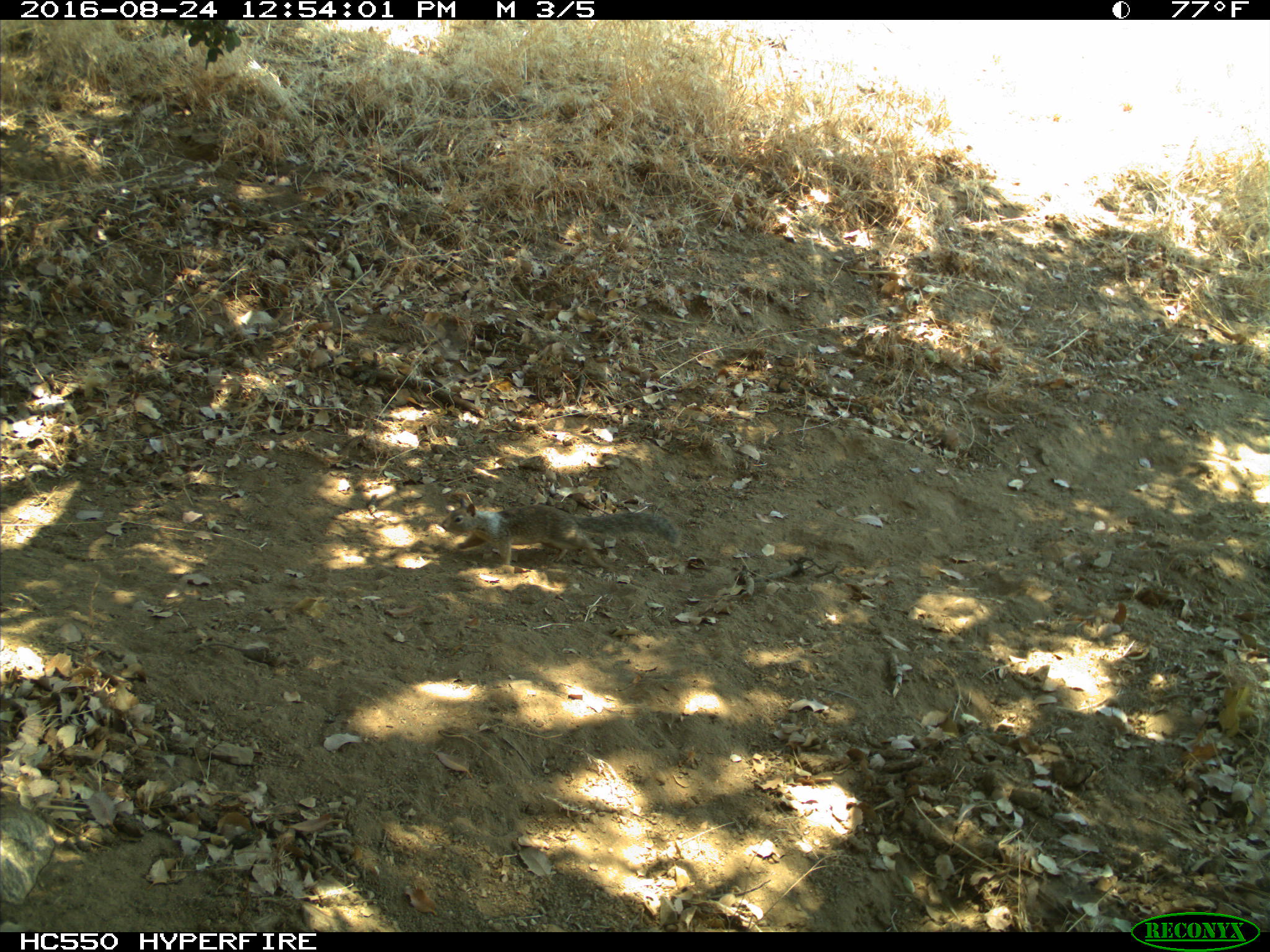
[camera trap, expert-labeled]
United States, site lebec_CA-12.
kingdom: Animalia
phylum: Chordata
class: Mammalia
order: Rodentia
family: Sciuridae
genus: Otospermophilus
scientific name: Otospermophilus beecheyi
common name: california ground squirrel